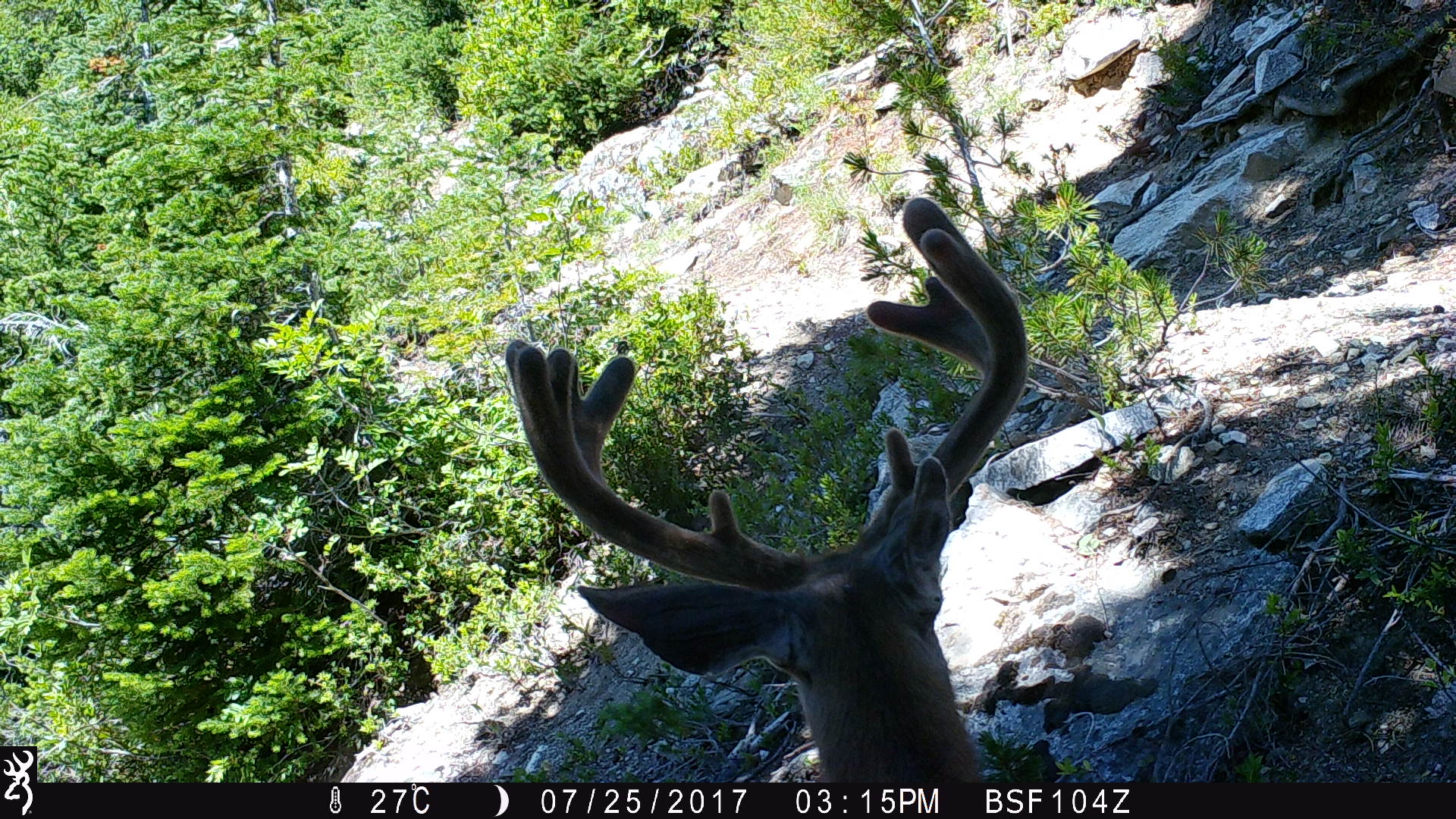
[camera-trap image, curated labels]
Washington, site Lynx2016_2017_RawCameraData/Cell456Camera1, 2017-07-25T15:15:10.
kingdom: Animalia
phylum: Chordata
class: Mammalia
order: Artiodactyla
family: Cervidae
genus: Odocoileus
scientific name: Odocoileus hemionus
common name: mule deer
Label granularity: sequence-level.